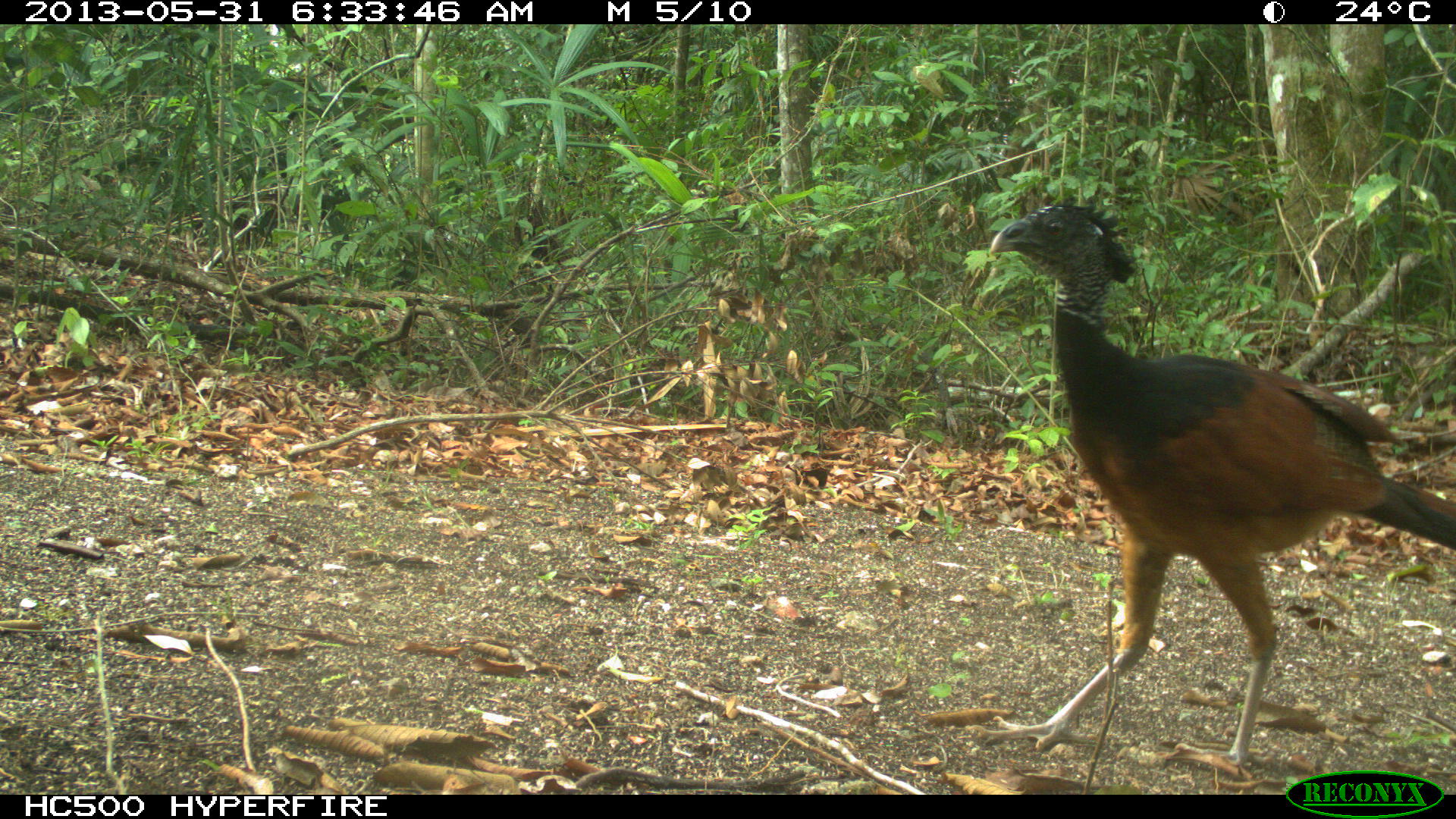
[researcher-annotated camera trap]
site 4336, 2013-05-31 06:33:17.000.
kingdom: Animalia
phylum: Chordata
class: Aves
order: Galliformes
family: Cracidae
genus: Crax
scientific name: Crax rubra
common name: great curassow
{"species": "Crax rubra (great curassow)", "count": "1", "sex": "female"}